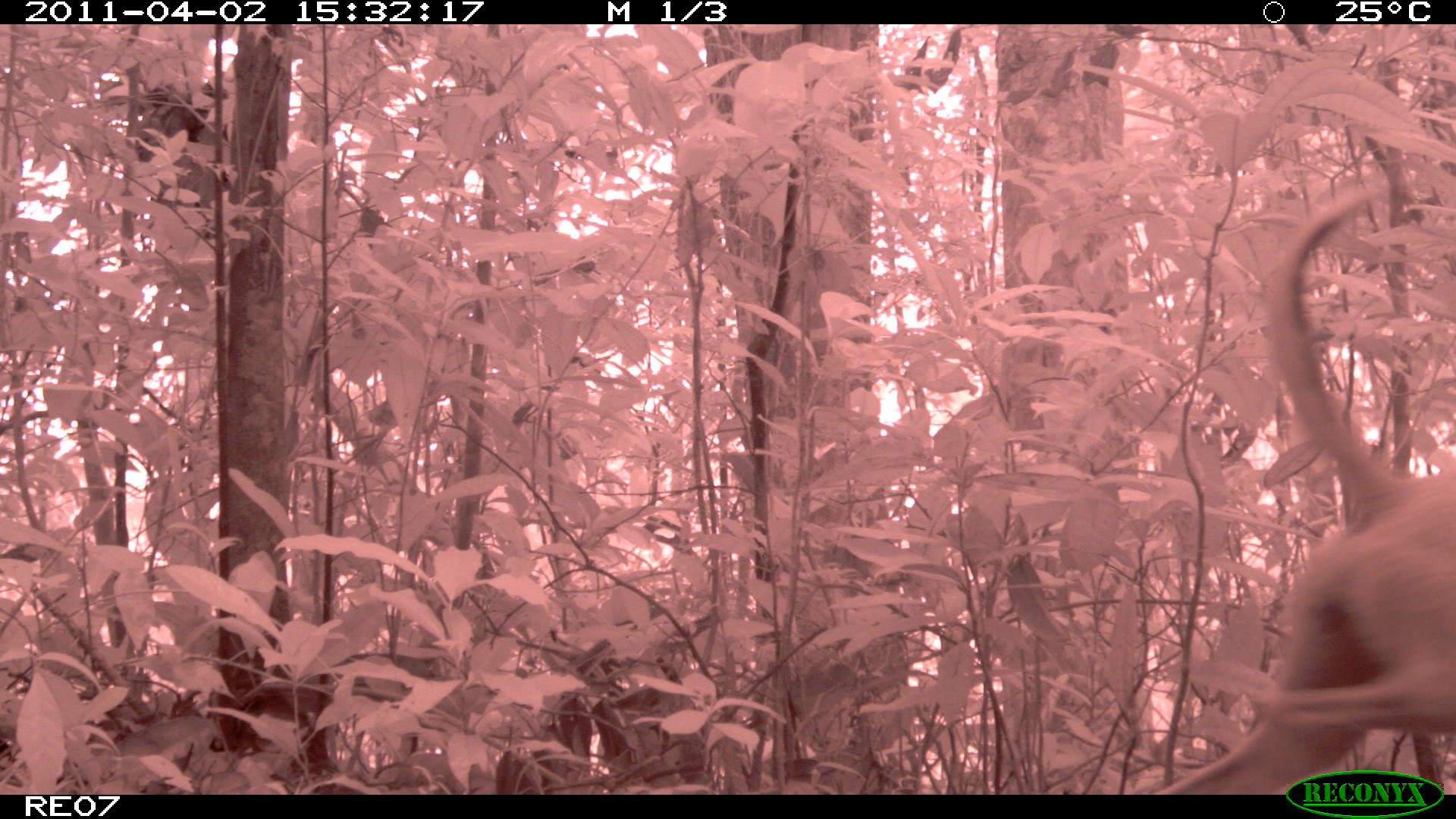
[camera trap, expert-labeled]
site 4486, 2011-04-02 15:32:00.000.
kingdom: Animalia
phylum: Chordata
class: Mammalia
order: Carnivora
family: Canidae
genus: Canis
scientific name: Canis familiaris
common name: domestic dog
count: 1